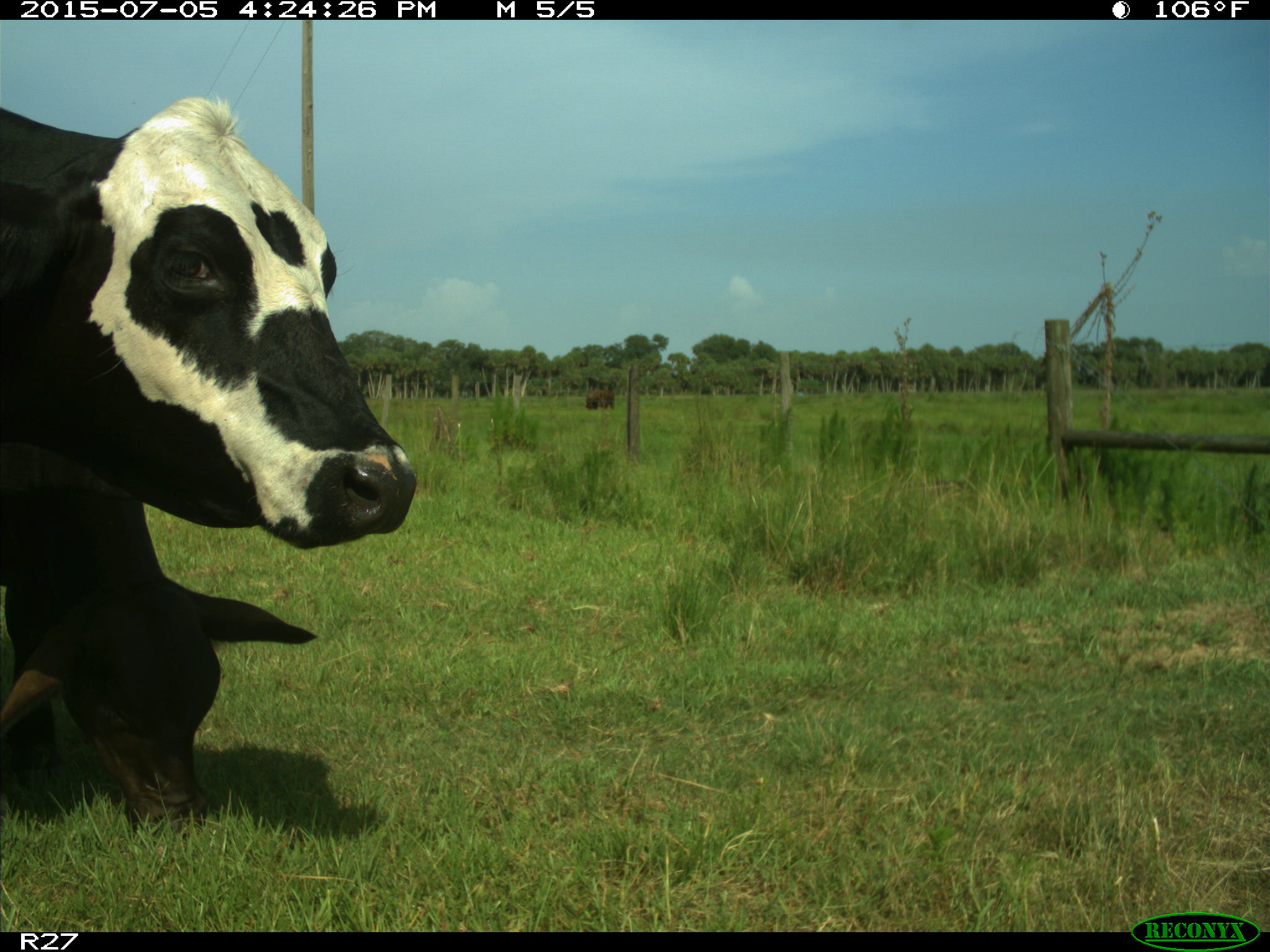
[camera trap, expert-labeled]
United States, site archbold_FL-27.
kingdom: Animalia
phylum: Chordata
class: Mammalia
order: Artiodactyla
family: Bovidae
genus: Bos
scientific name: Bos taurus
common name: domestic cow